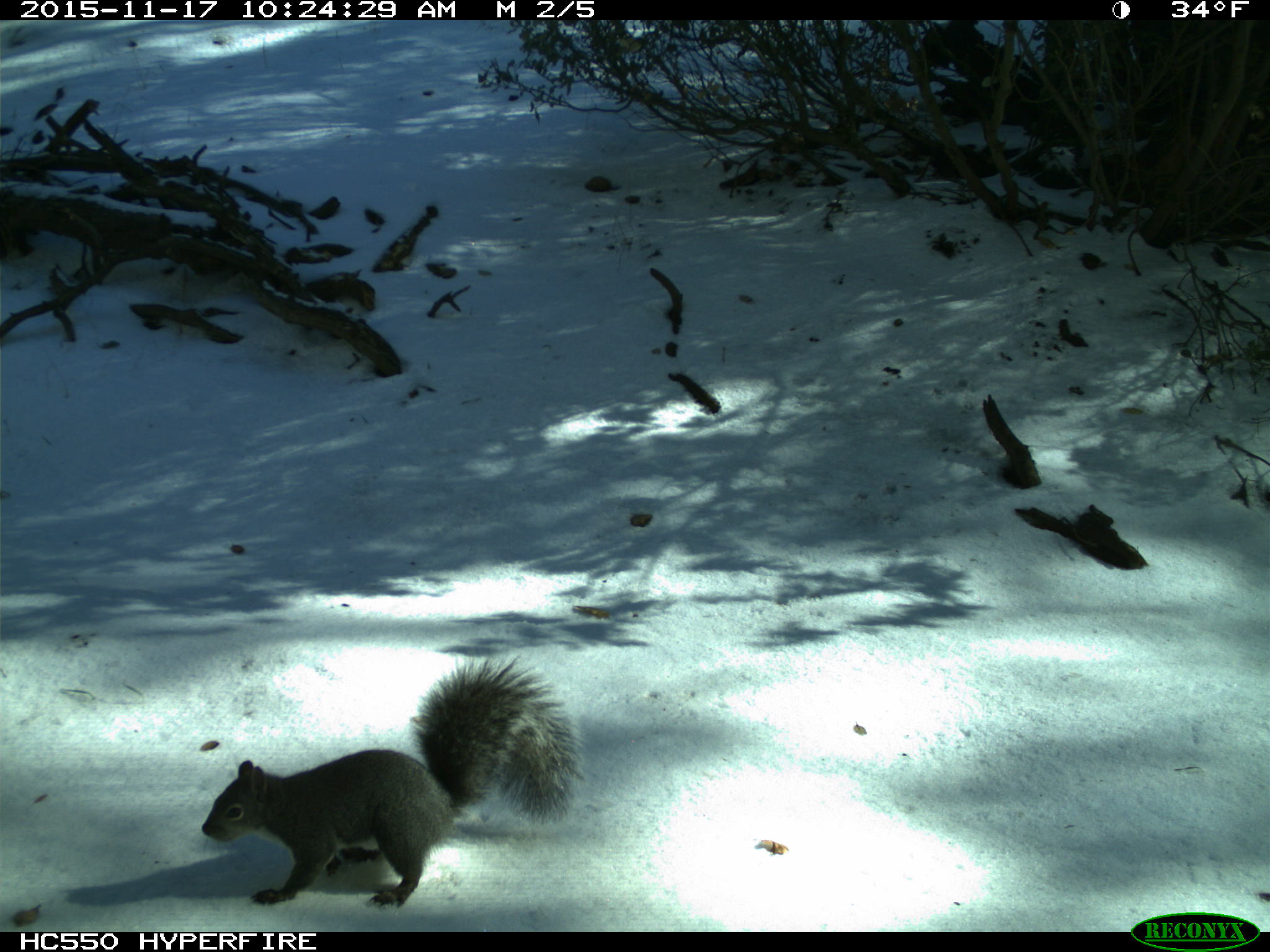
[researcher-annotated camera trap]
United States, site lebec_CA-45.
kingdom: Animalia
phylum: Chordata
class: Mammalia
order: Rodentia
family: Sciuridae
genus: Sciurus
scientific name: Sciurus carolinensis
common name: eastern gray squirrel